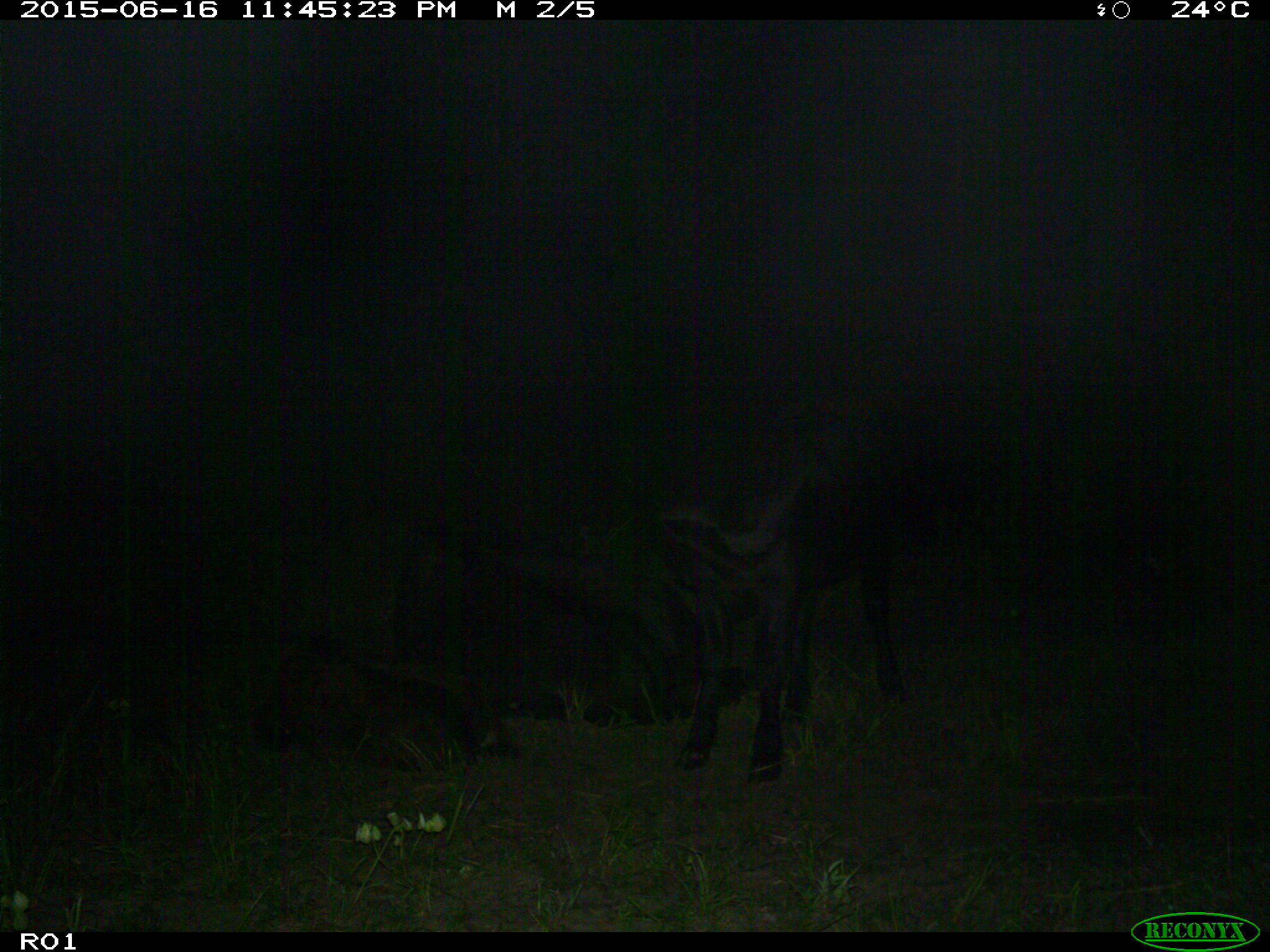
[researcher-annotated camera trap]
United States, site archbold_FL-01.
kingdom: Animalia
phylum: Chordata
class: Mammalia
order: Artiodactyla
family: Bovidae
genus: Bos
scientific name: Bos taurus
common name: domestic cow